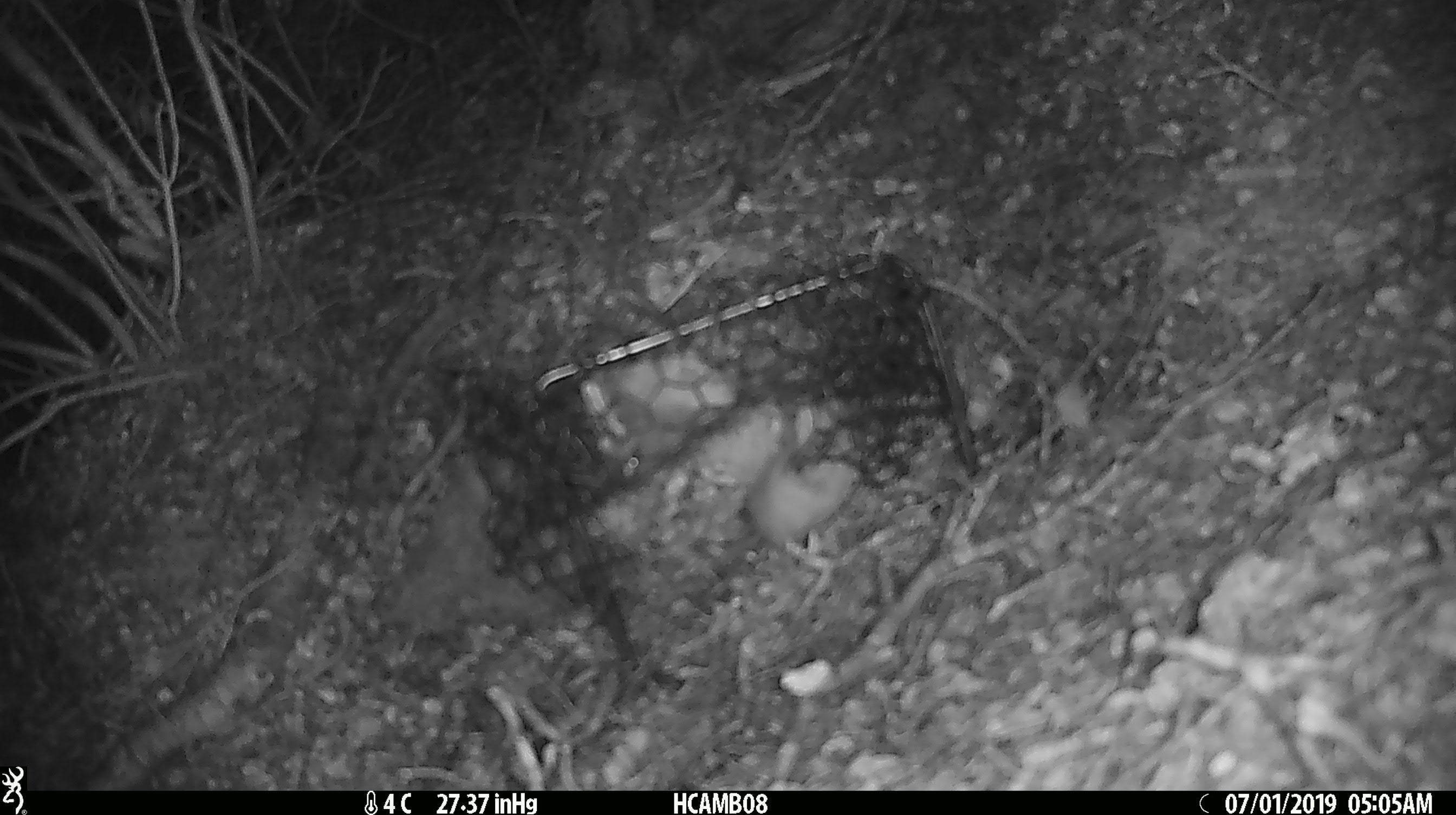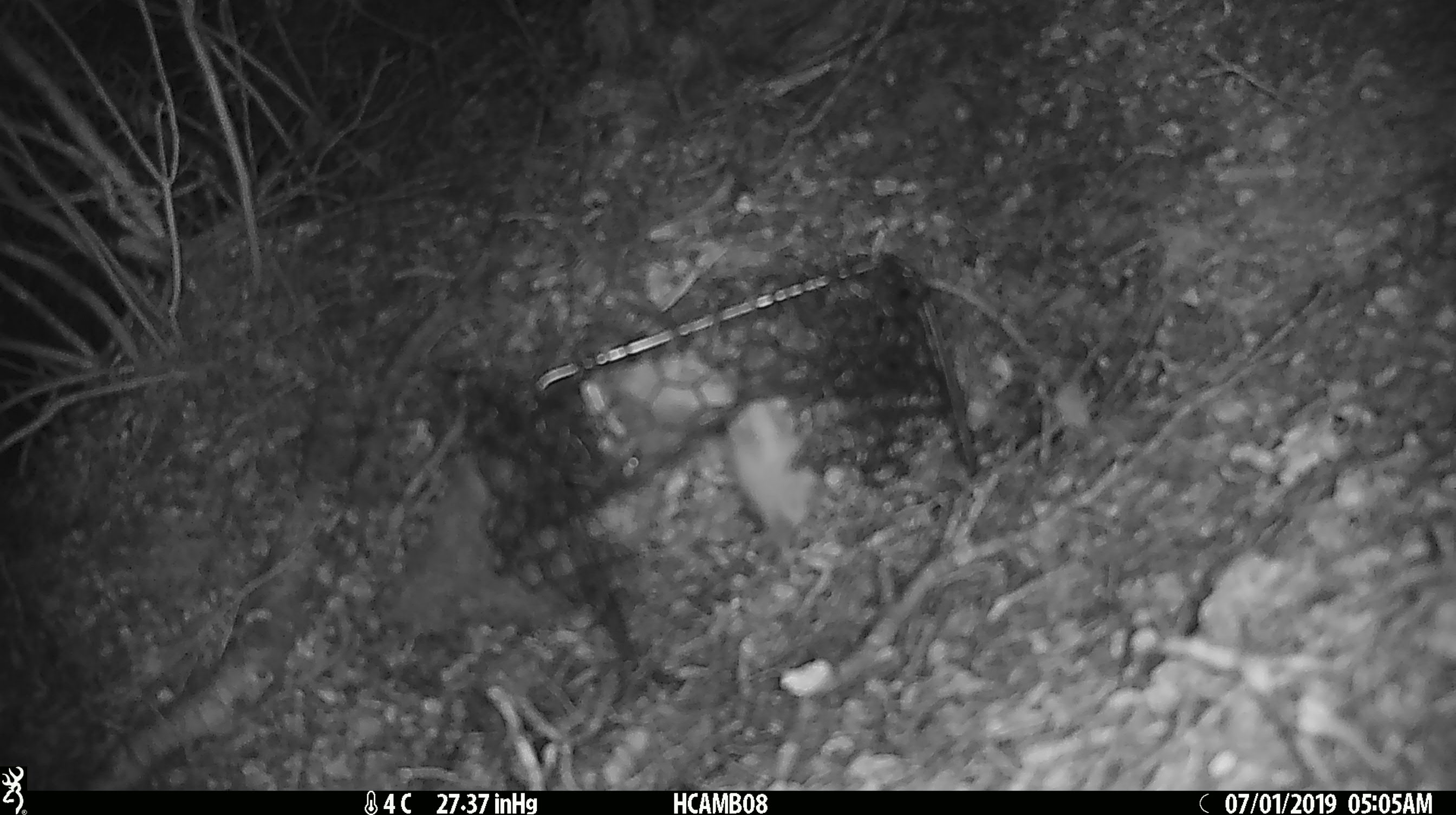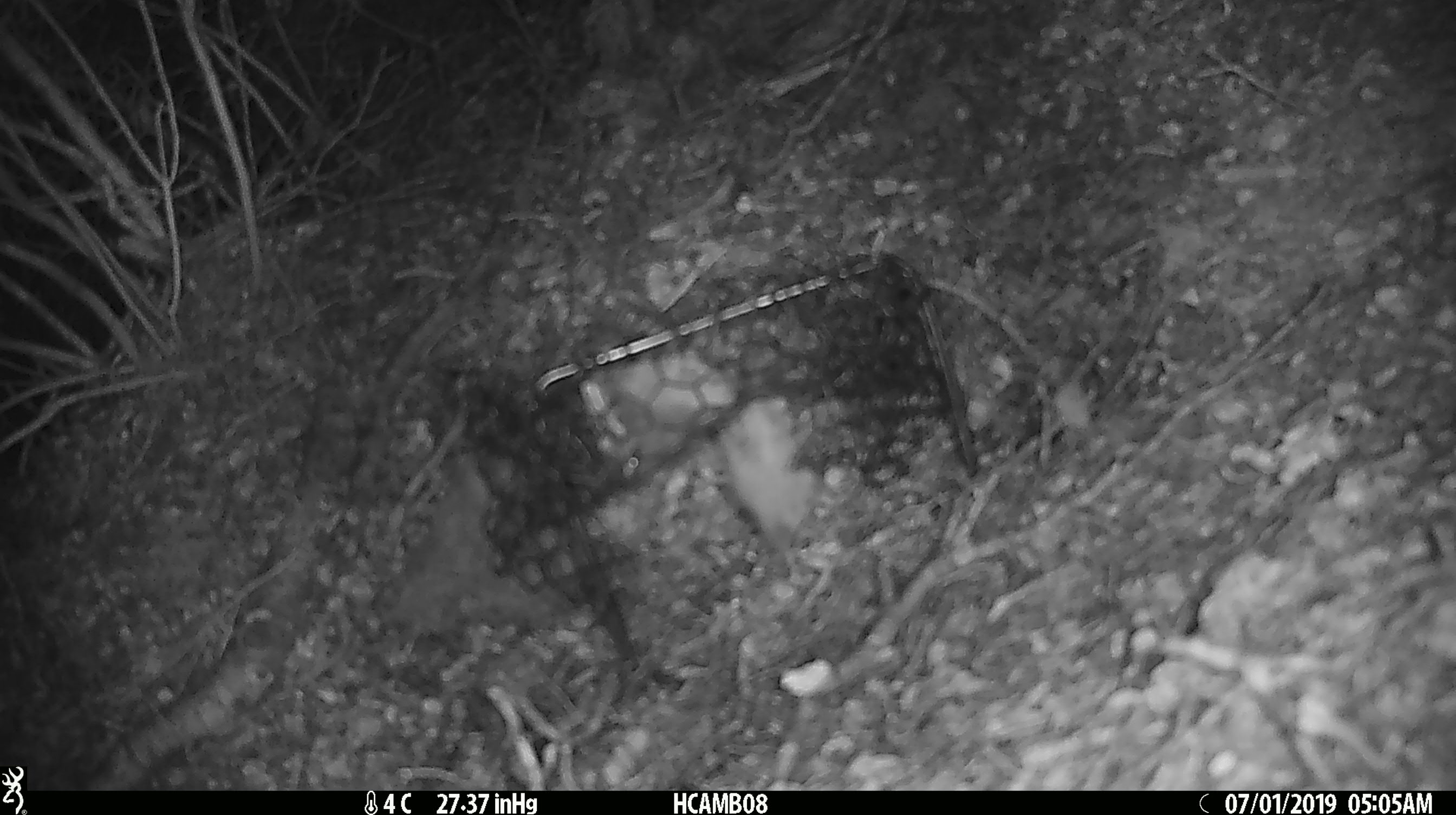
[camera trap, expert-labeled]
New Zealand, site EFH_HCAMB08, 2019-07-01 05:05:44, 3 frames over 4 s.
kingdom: Animalia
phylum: Chordata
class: Mammalia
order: Rodentia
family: Muridae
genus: Mus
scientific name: Mus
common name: mouse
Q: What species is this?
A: Mouse (Mus).